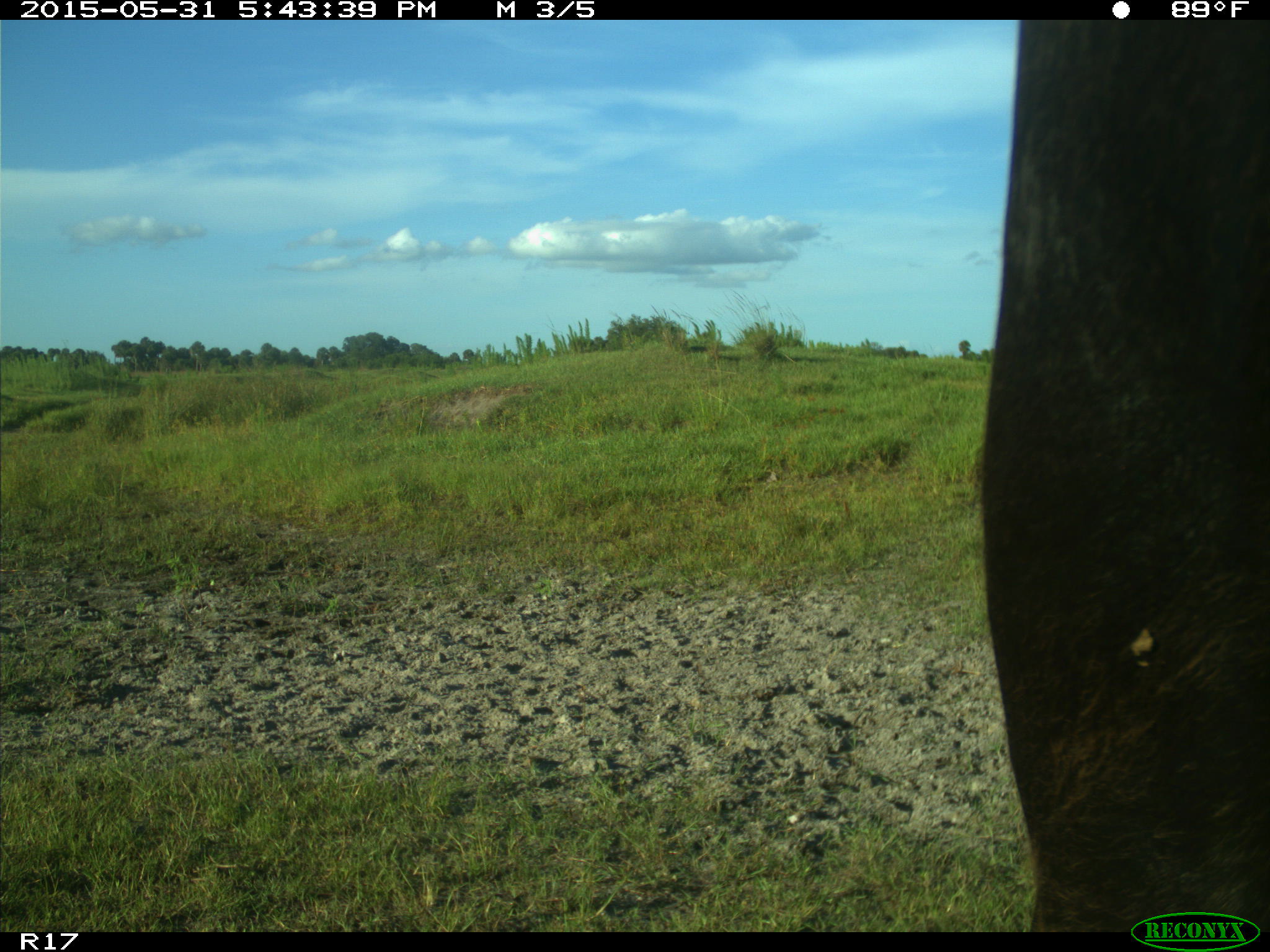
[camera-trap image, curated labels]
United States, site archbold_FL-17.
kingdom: Animalia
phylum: Chordata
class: Mammalia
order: Artiodactyla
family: Bovidae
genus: Bos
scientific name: Bos taurus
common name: domestic cow